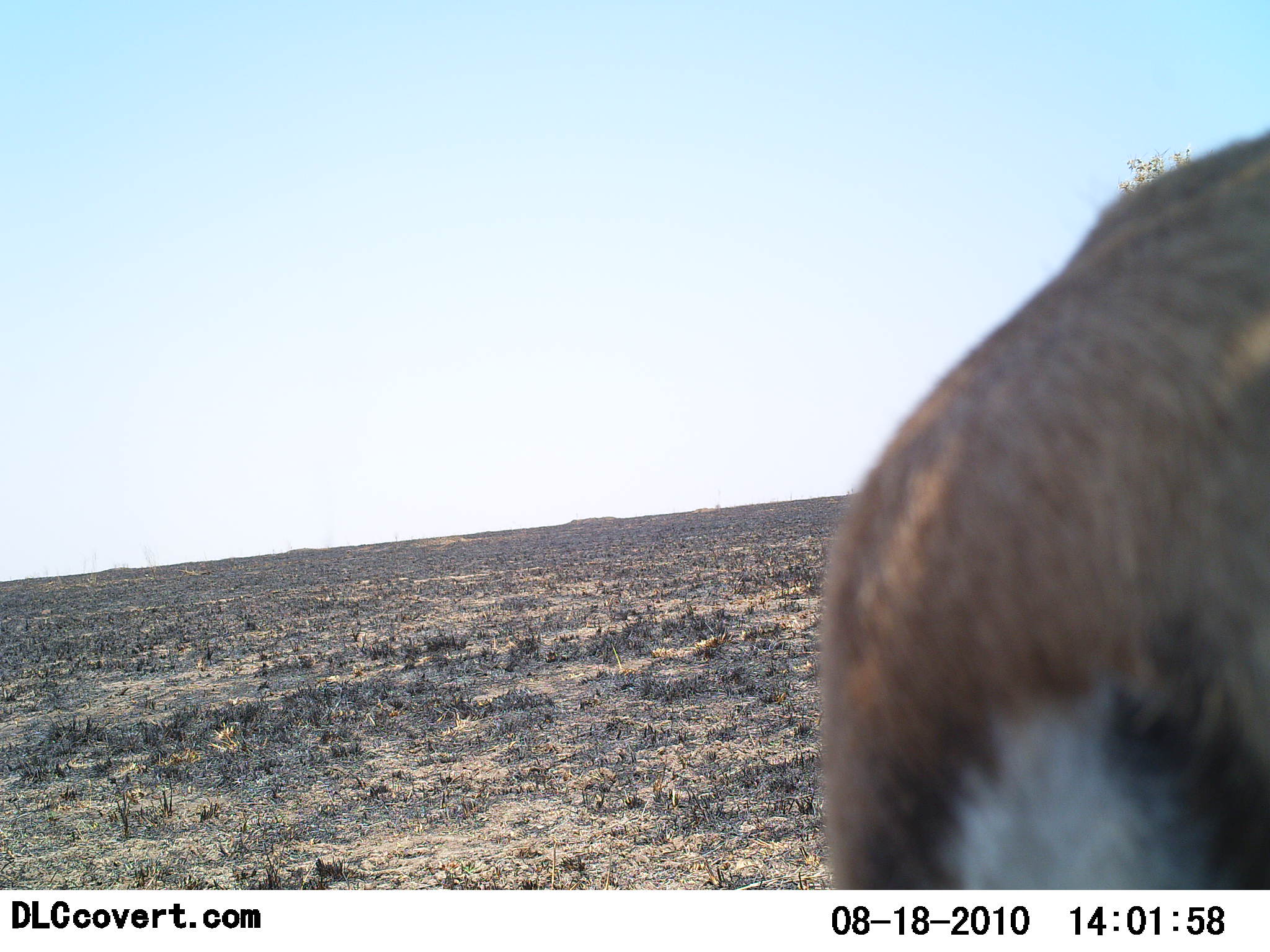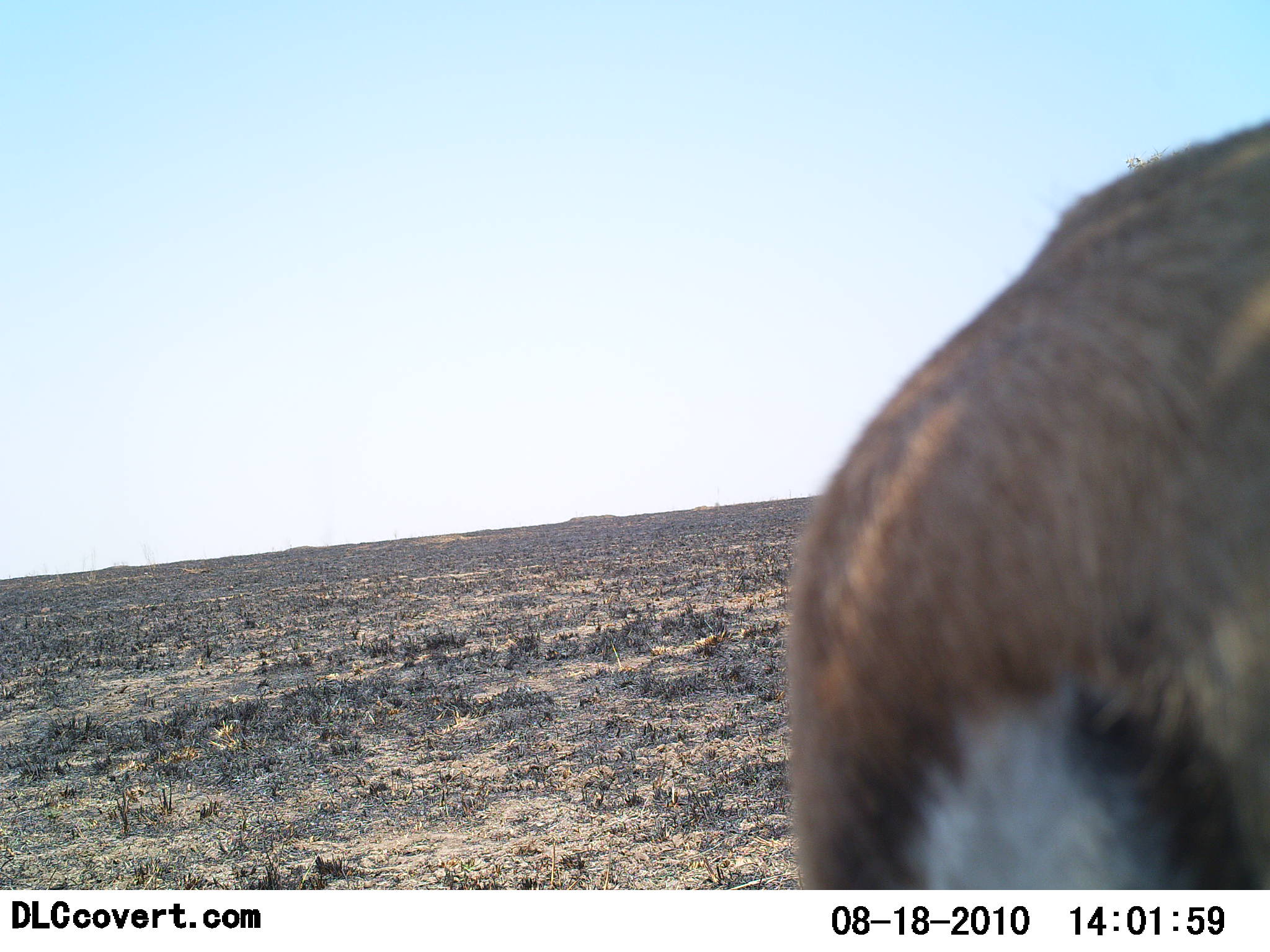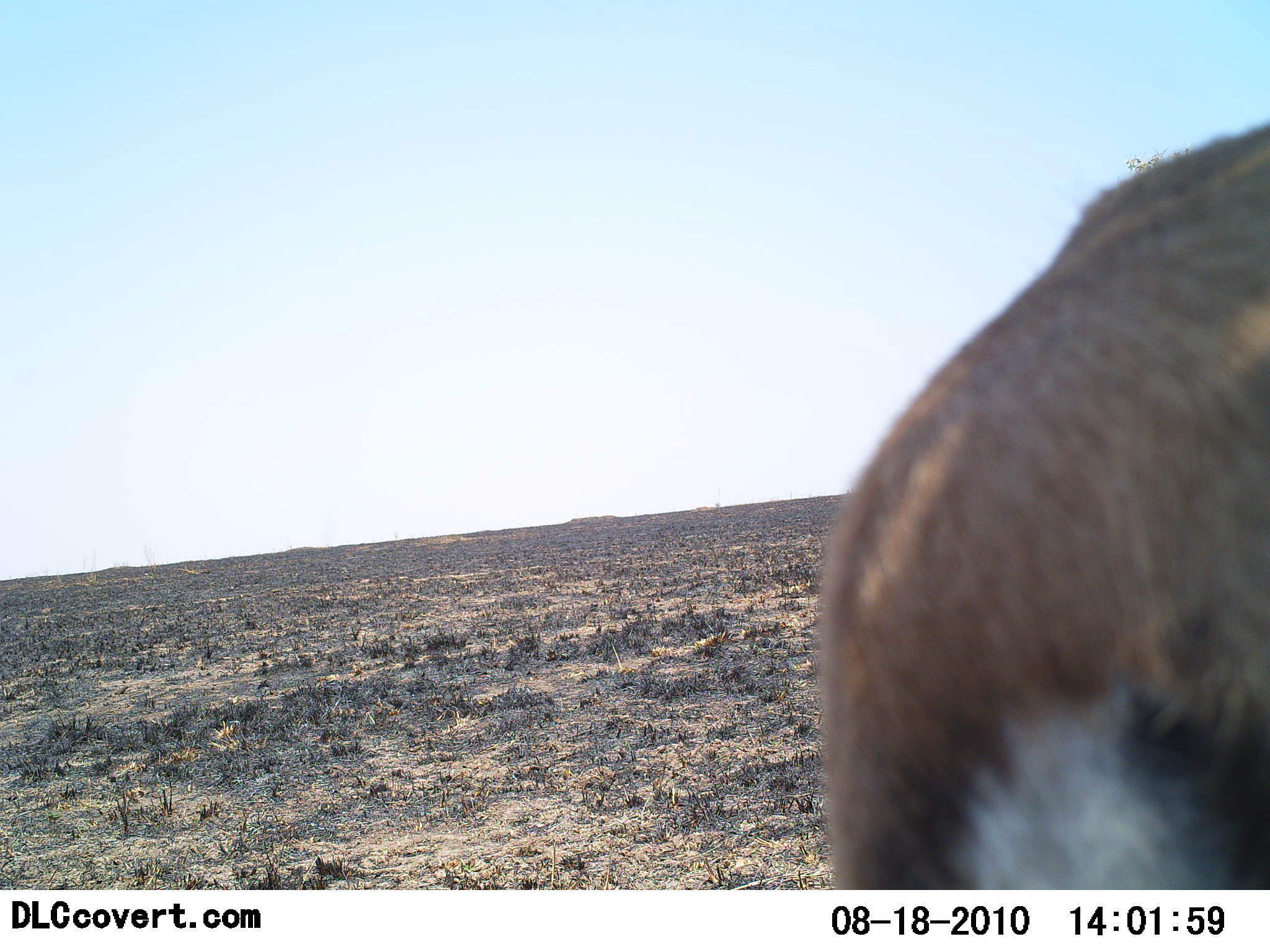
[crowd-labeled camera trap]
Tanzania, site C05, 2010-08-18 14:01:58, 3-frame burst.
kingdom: Animalia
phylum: Chordata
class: Mammalia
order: Artiodactyla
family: Bovidae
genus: Eudorcas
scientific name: Eudorcas thomsonii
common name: thomson's gazelle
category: gazellethomsons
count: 1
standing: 60%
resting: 0%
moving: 30%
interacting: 10%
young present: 0%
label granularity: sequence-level